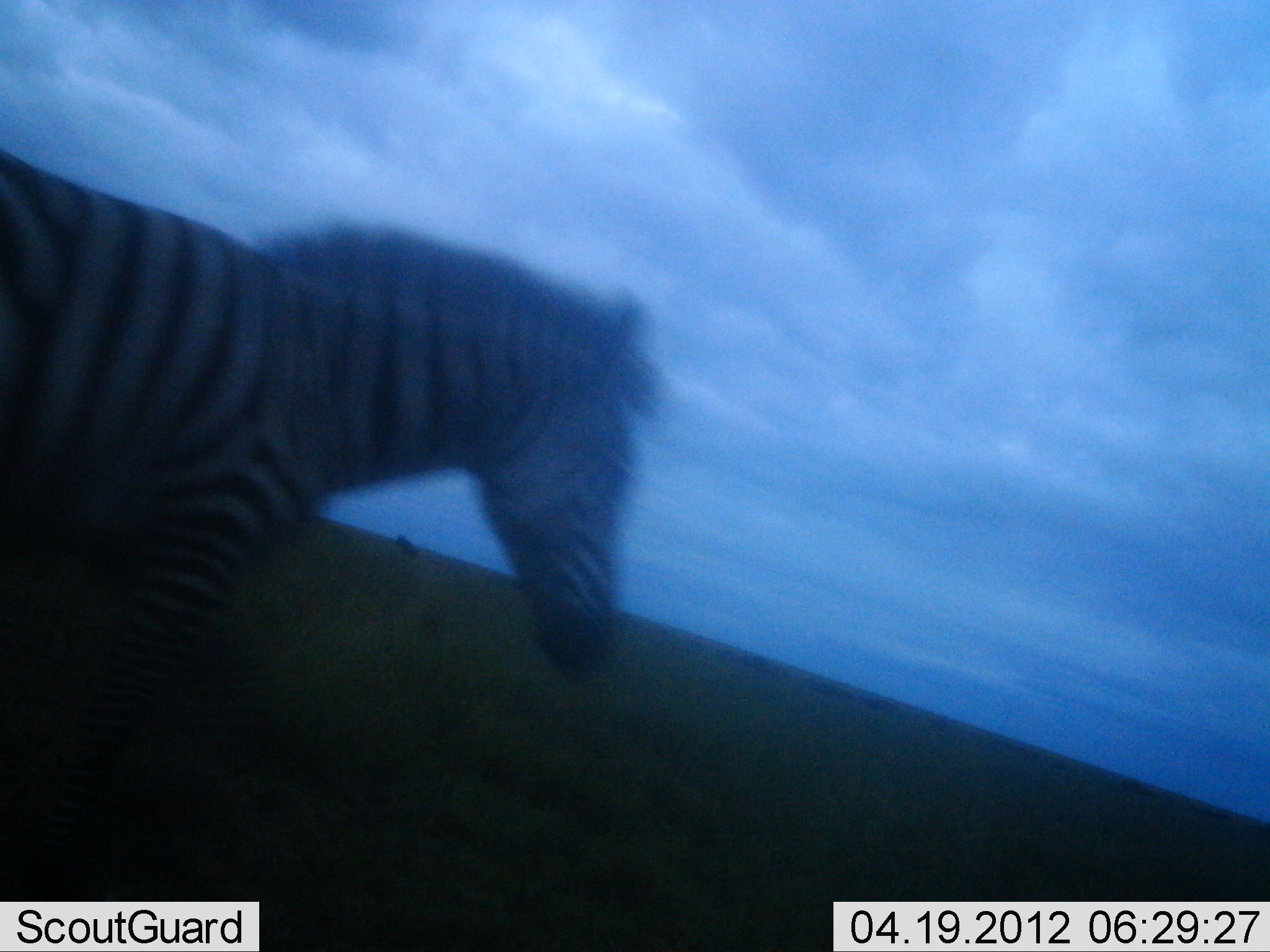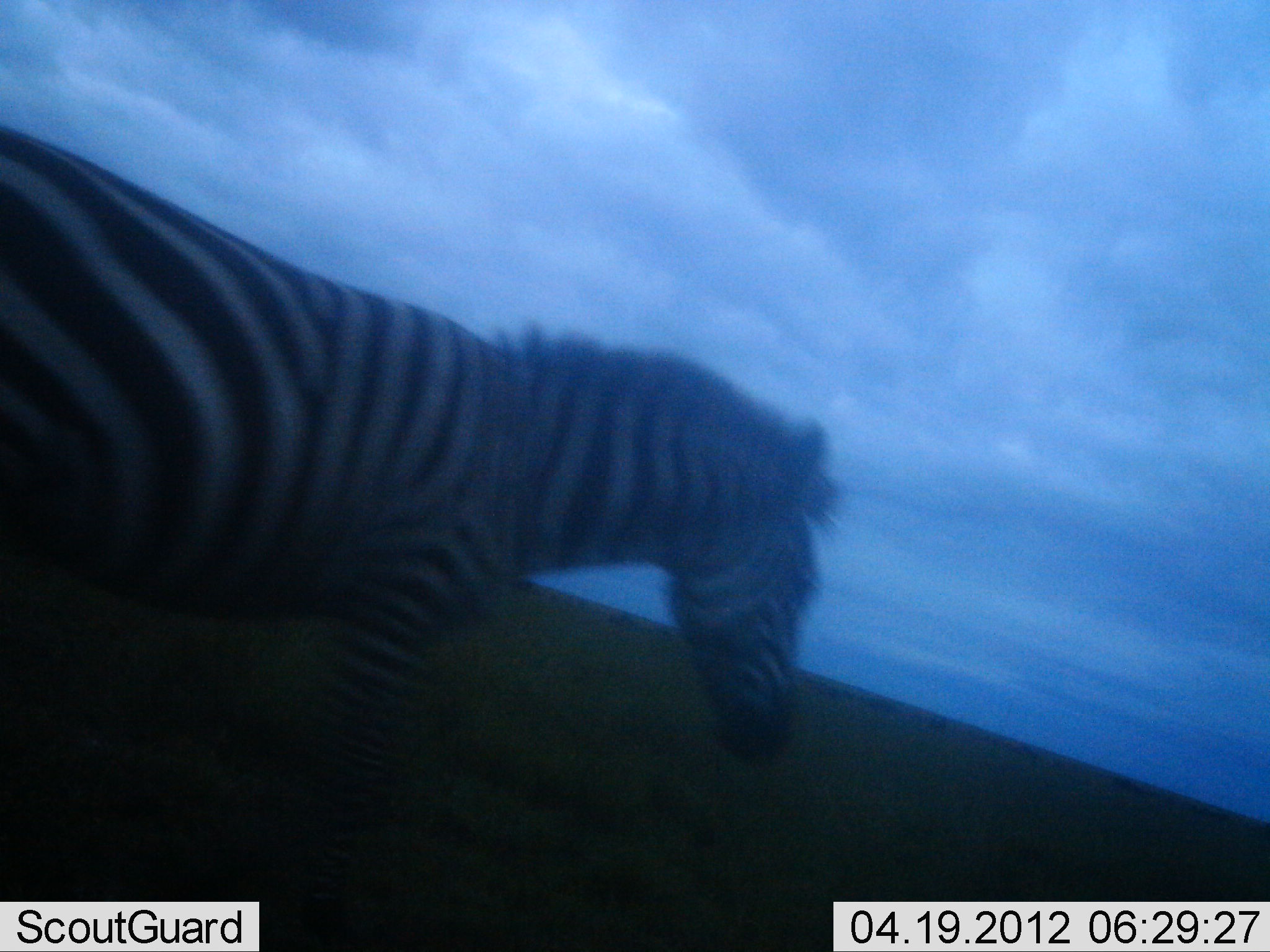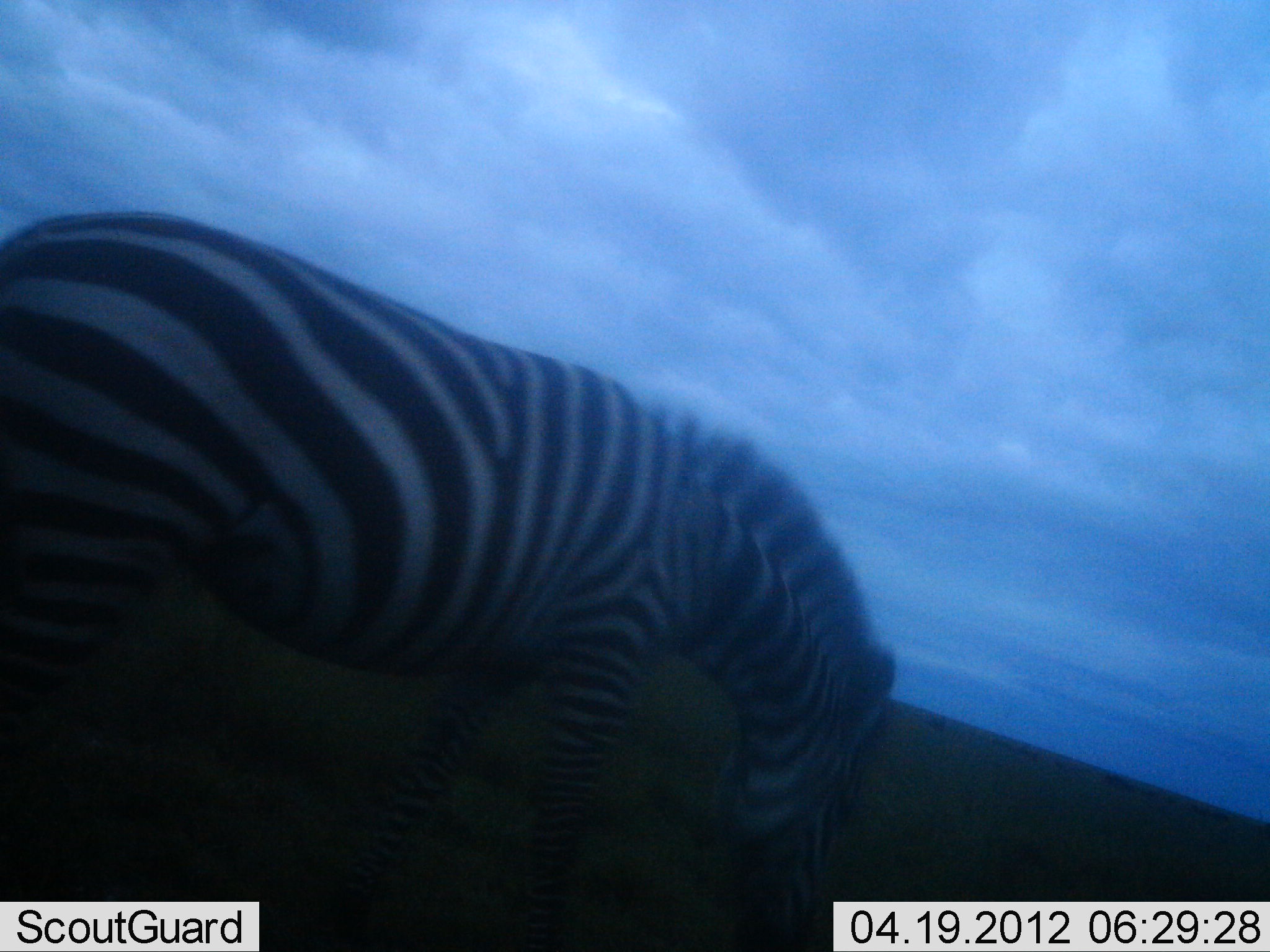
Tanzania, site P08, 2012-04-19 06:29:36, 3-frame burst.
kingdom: Animalia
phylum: Chordata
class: Mammalia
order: Perissodactyla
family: Equidae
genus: Equus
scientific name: Equus quagga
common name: plains zebra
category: zebra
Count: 1.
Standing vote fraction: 17%.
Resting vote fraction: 0%.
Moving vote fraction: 83%.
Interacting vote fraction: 0%.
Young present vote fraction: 0%.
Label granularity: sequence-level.